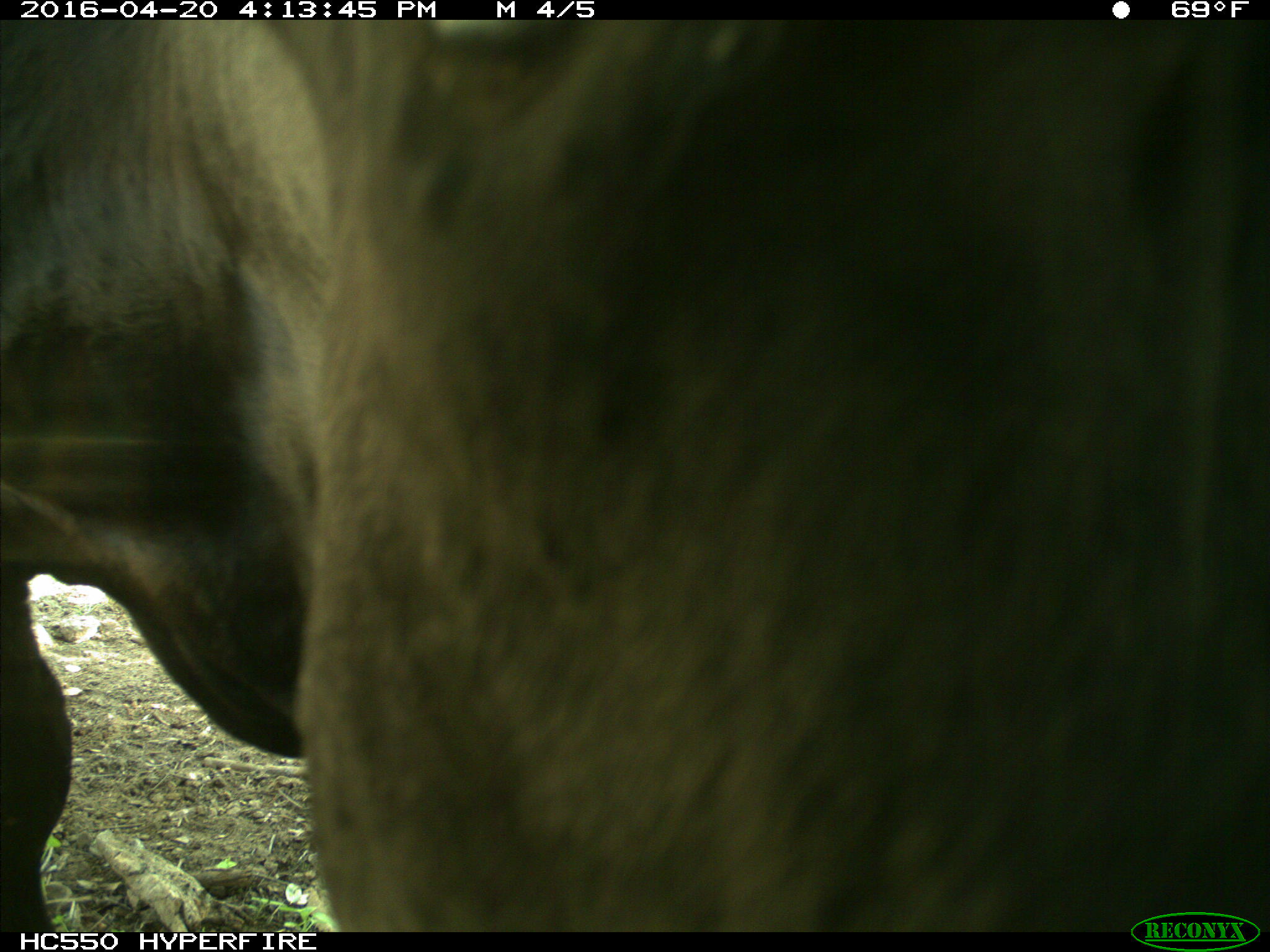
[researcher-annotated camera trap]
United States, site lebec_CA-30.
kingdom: Animalia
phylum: Chordata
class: Mammalia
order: Artiodactyla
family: Bovidae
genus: Bos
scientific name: Bos taurus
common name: domestic cow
Bos taurus (domestic cow).